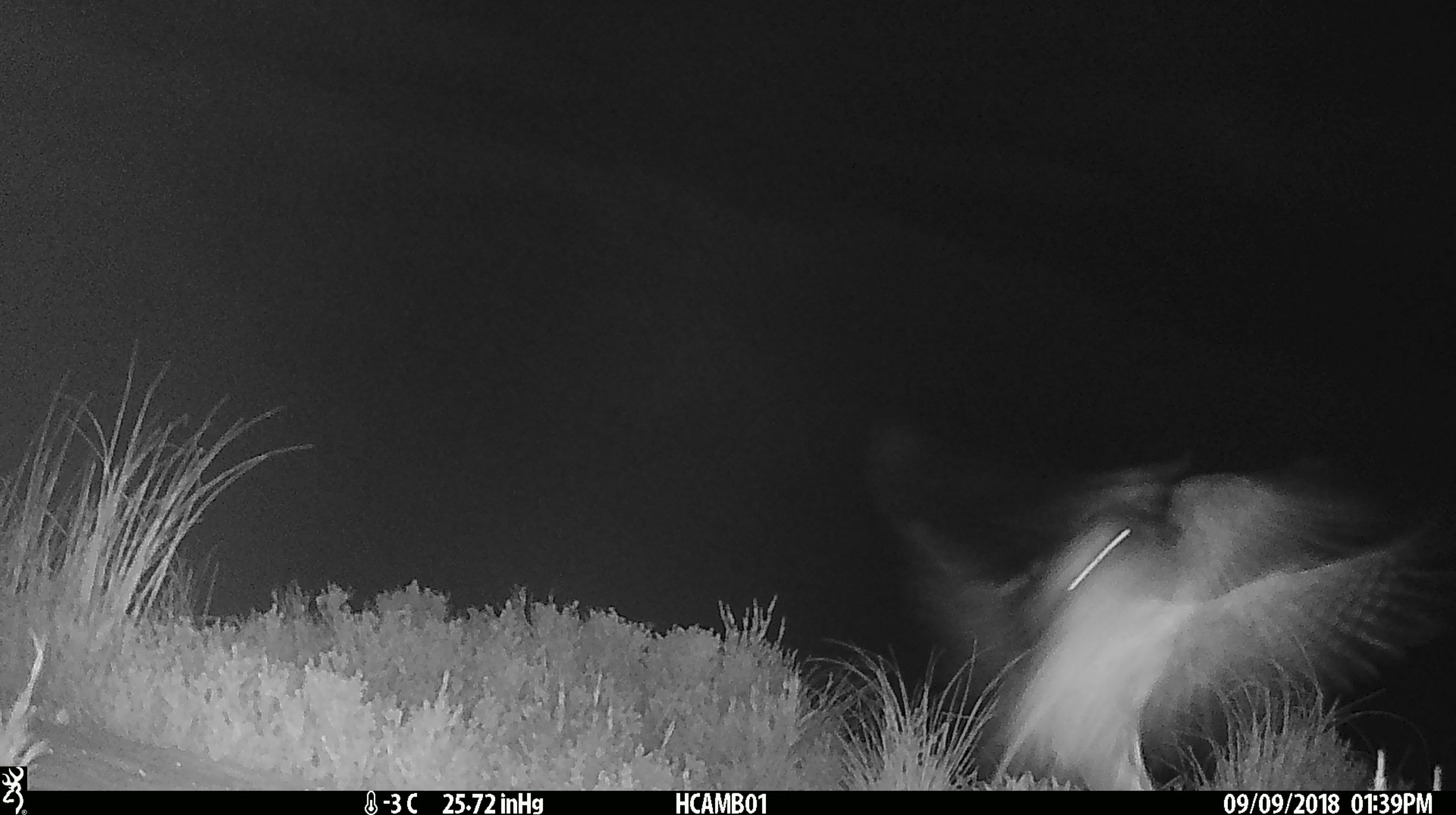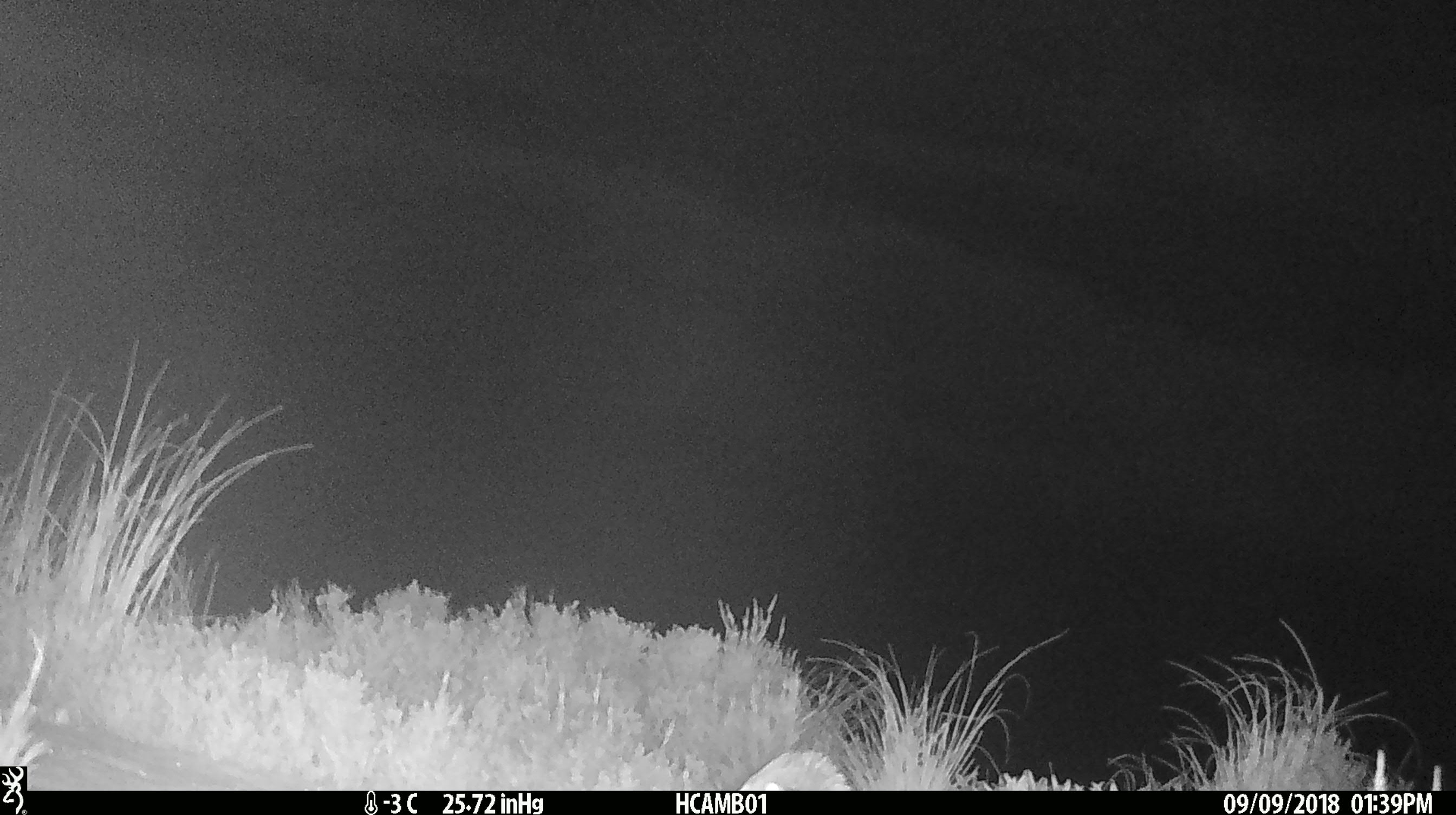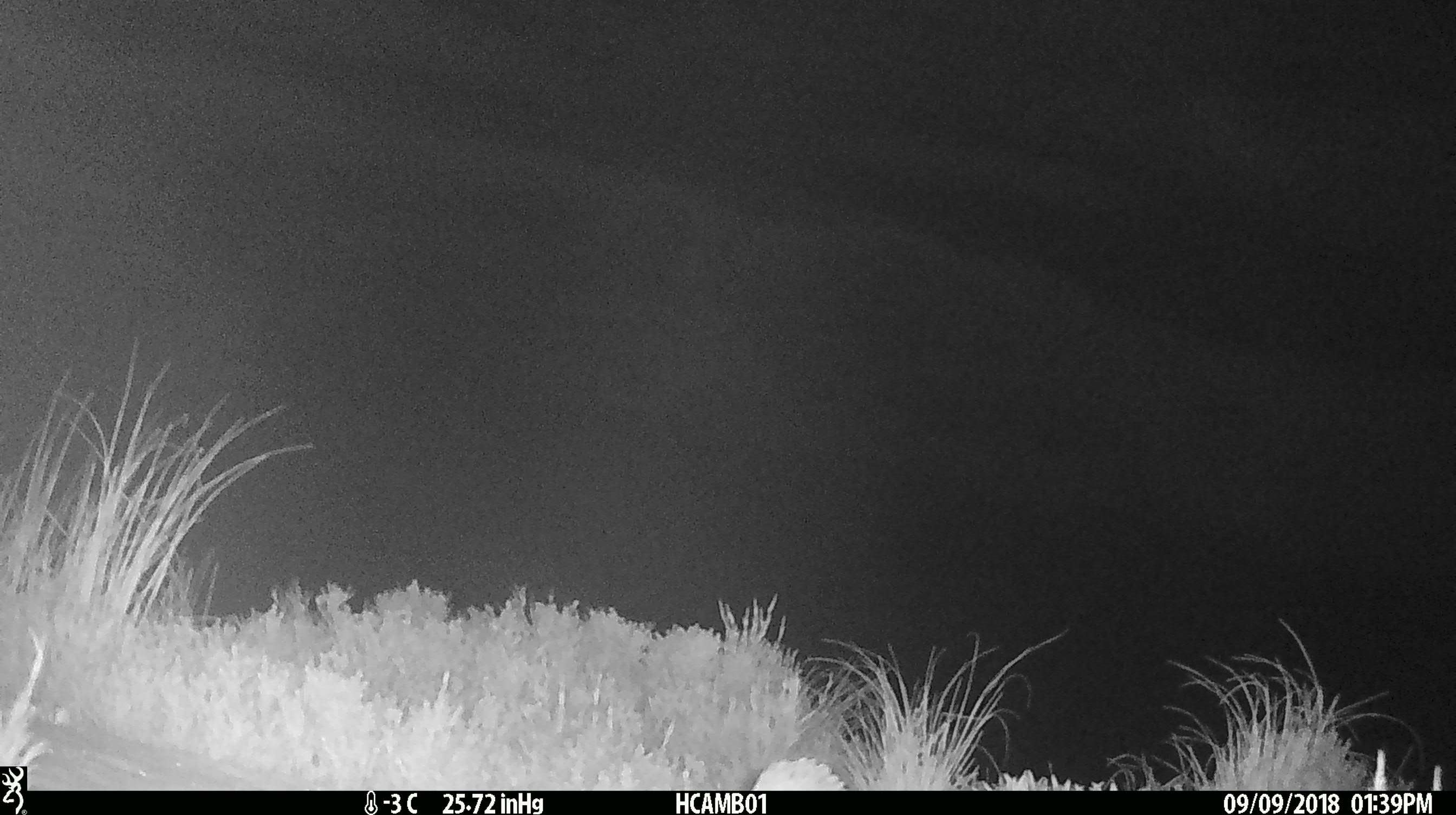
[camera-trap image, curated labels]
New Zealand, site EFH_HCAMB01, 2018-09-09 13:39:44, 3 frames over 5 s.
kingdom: Animalia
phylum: Chordata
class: Aves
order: Psittaciformes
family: Strigopidae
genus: Nestor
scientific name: Nestor notabilis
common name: kea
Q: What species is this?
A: Kea (Nestor notabilis).